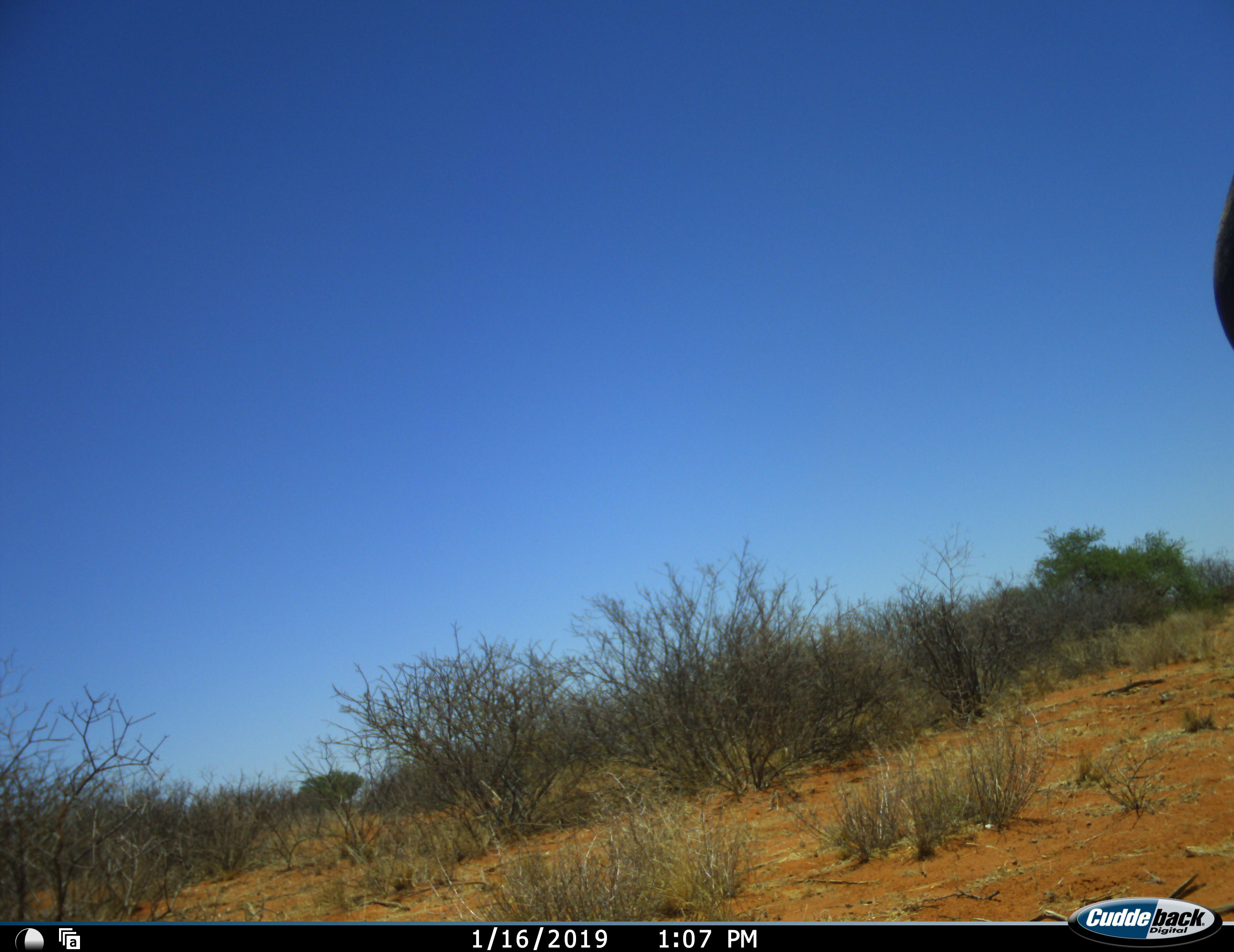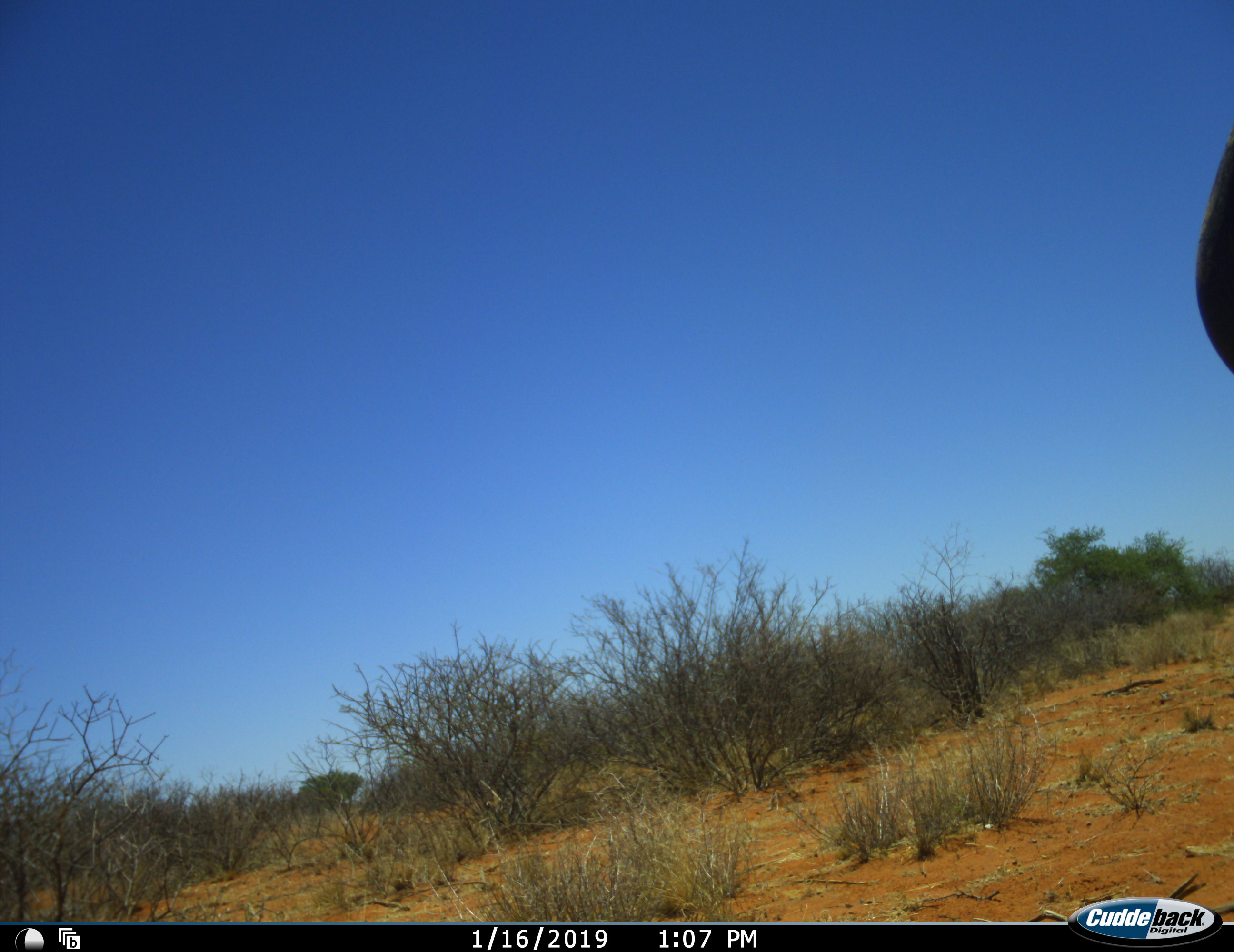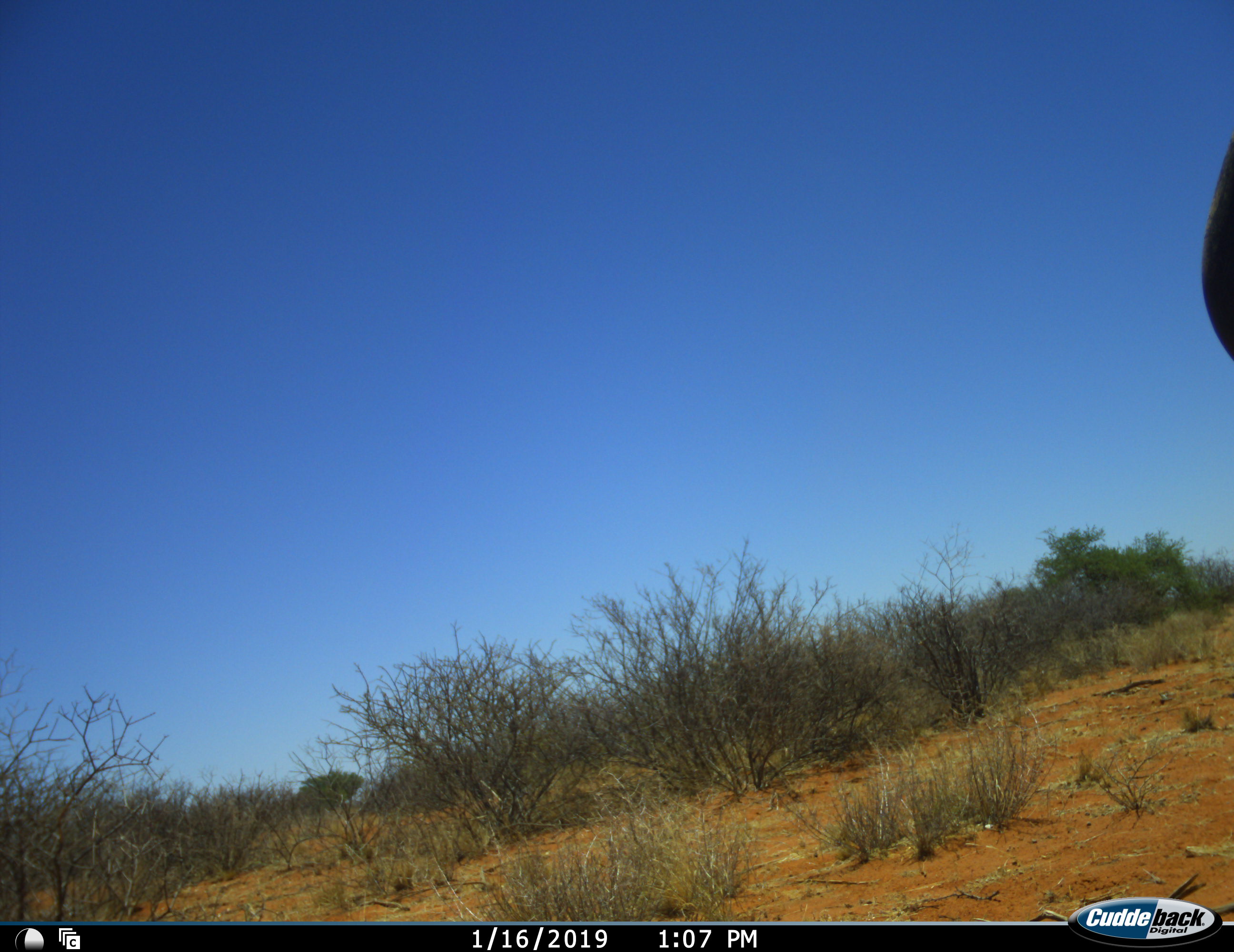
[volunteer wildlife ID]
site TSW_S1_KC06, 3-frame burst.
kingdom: Animalia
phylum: Chordata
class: Mammalia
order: Artiodactyla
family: Bovidae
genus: Connochaetes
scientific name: Connochaetes taurinus taurinus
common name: blue wildebeest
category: wildebeestblue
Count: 1.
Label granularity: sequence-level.